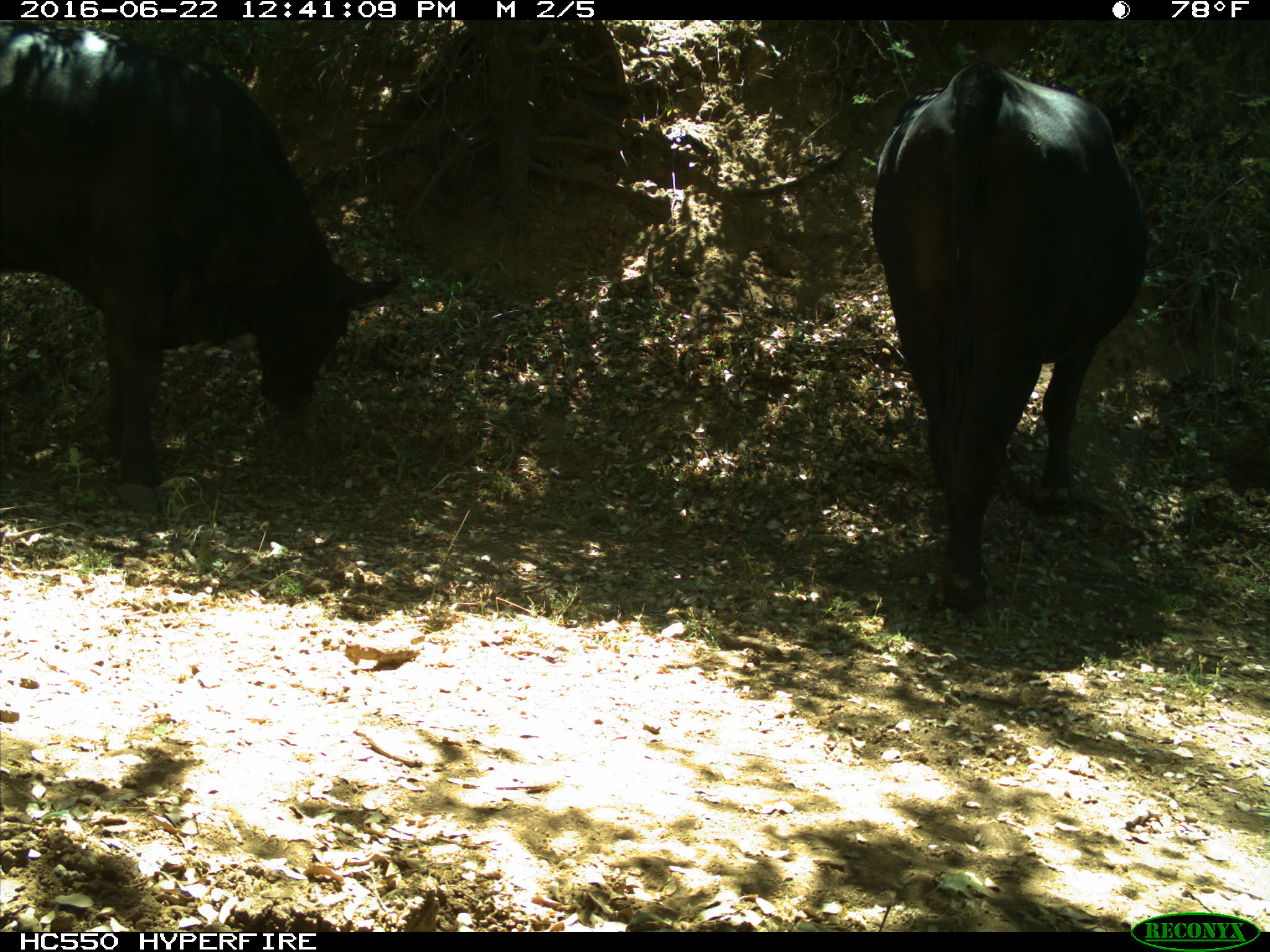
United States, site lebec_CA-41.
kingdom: Animalia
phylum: Chordata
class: Mammalia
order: Artiodactyla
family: Bovidae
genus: Bos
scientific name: Bos taurus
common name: domestic cow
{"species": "Bos taurus (domestic cow)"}